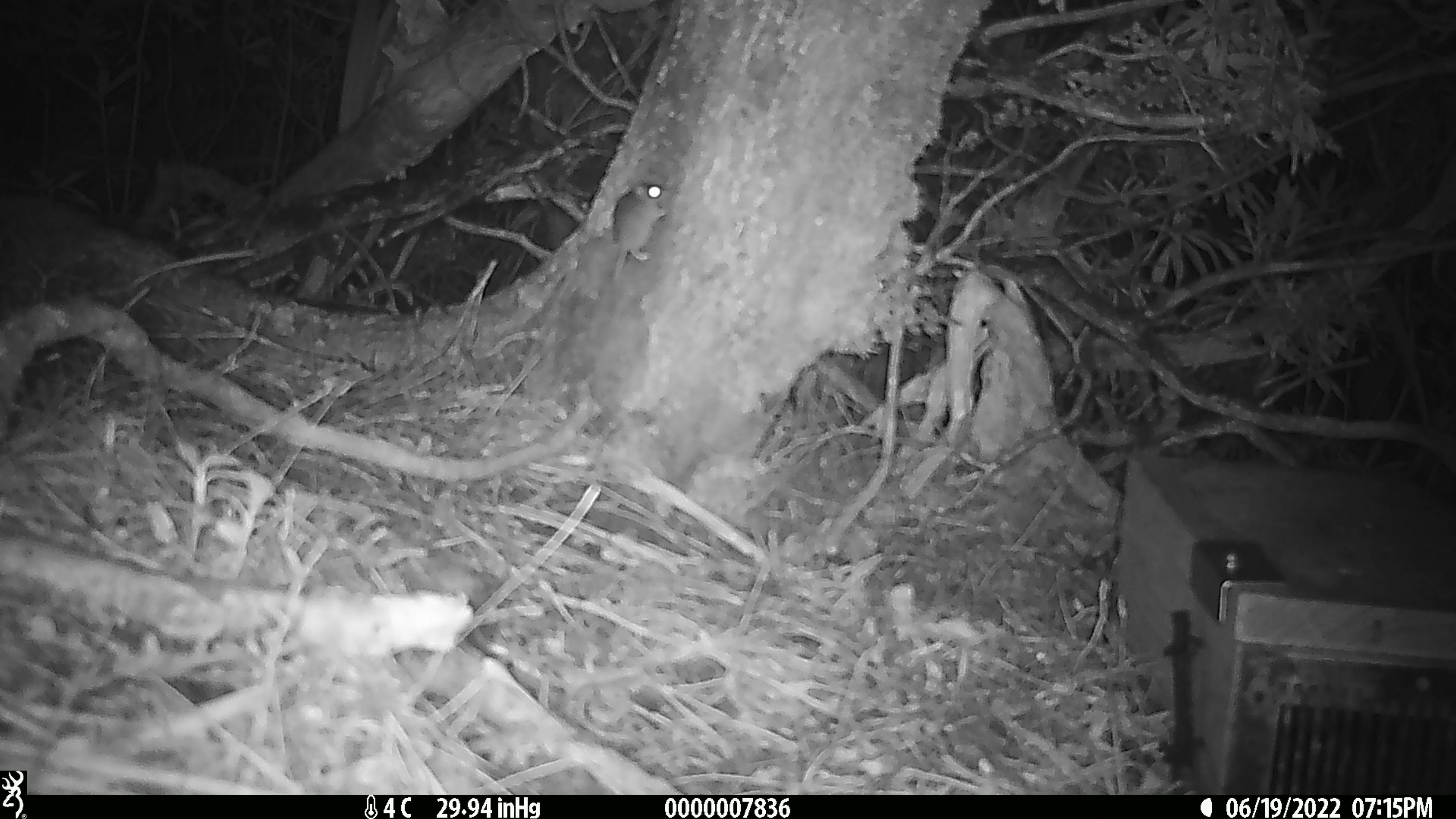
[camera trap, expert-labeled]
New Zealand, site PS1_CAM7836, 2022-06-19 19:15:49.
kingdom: Animalia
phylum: Chordata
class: Mammalia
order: Rodentia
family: Muridae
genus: Mus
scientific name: Mus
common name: mouse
Mouse (Mus).